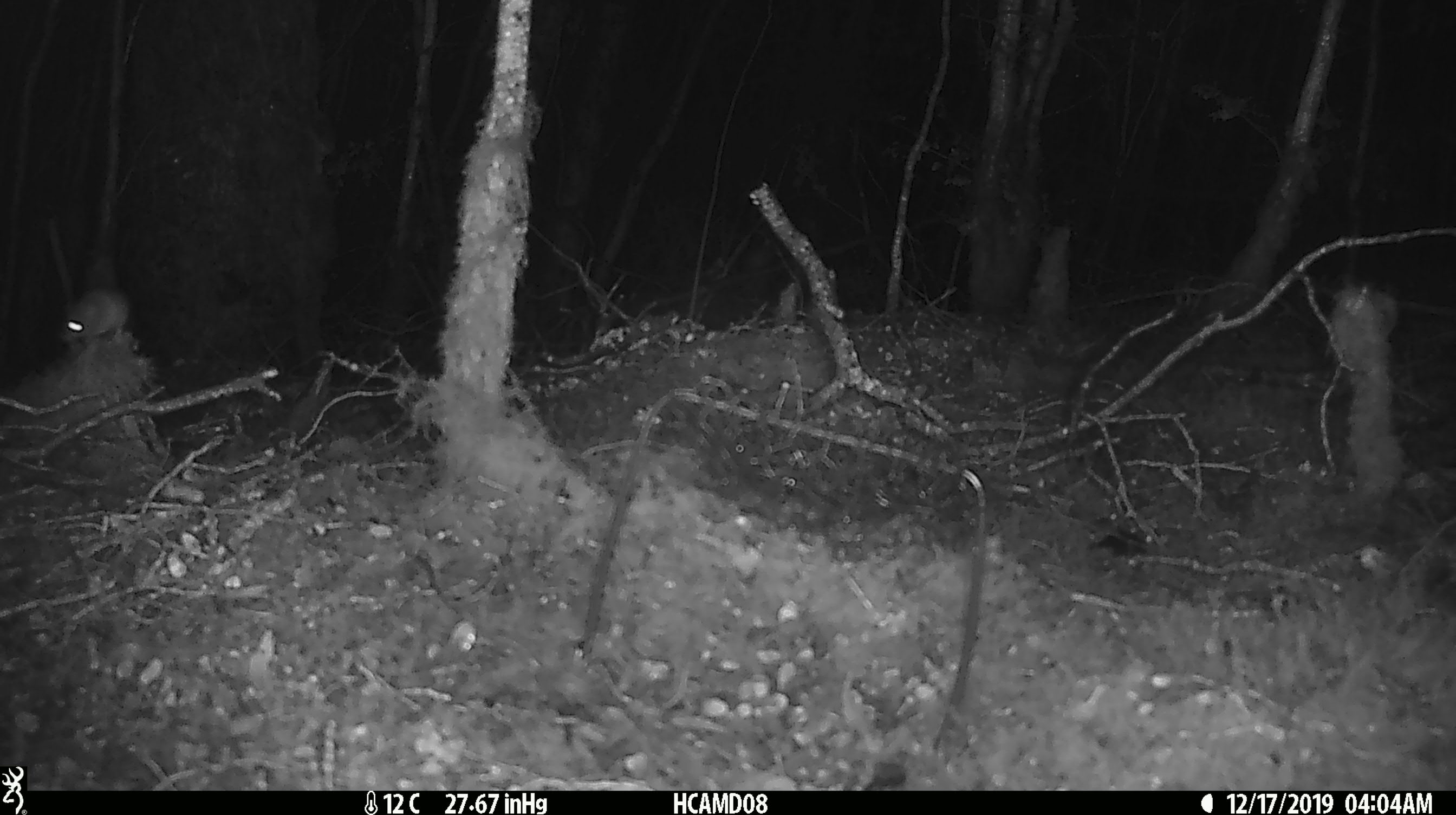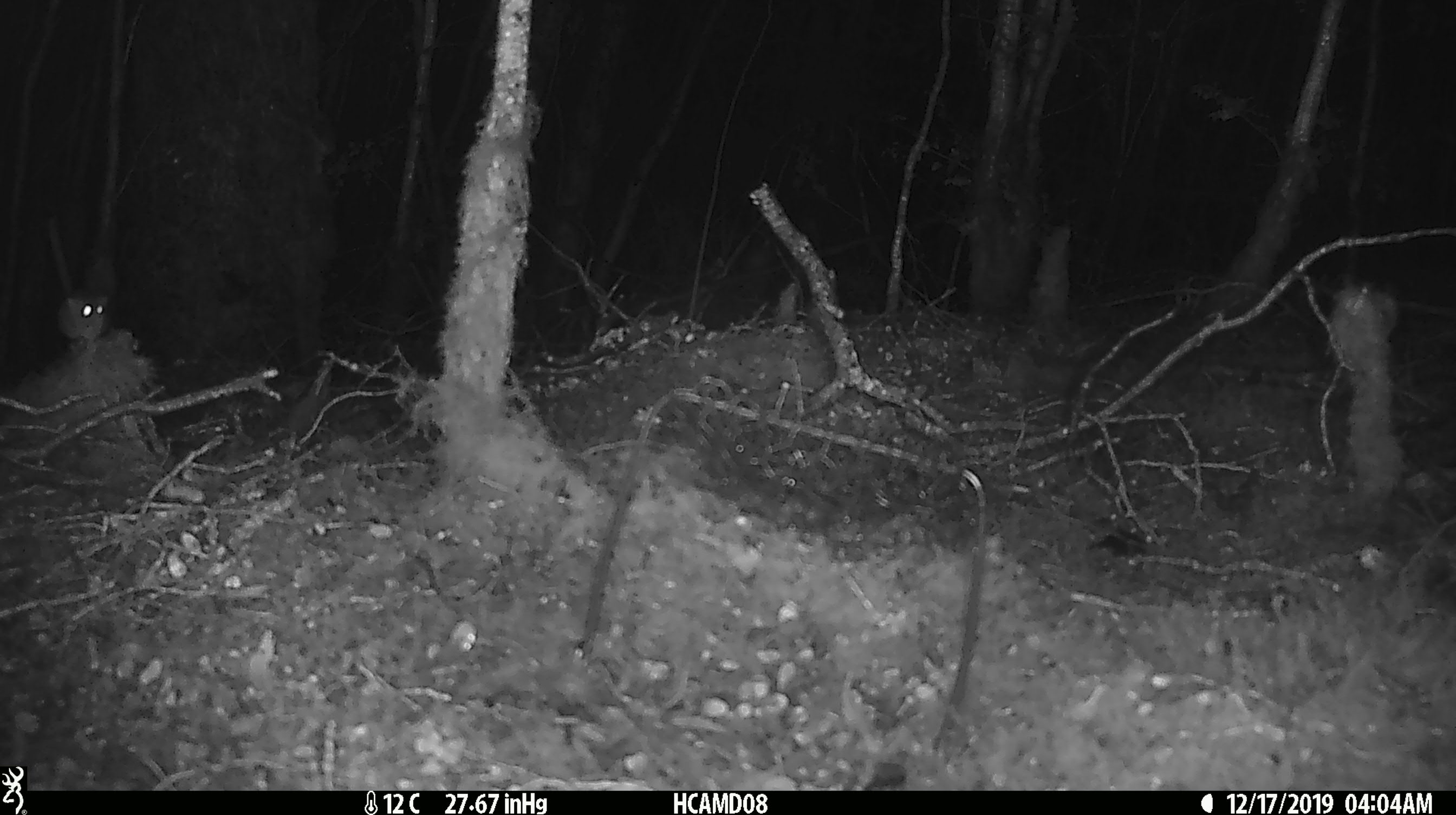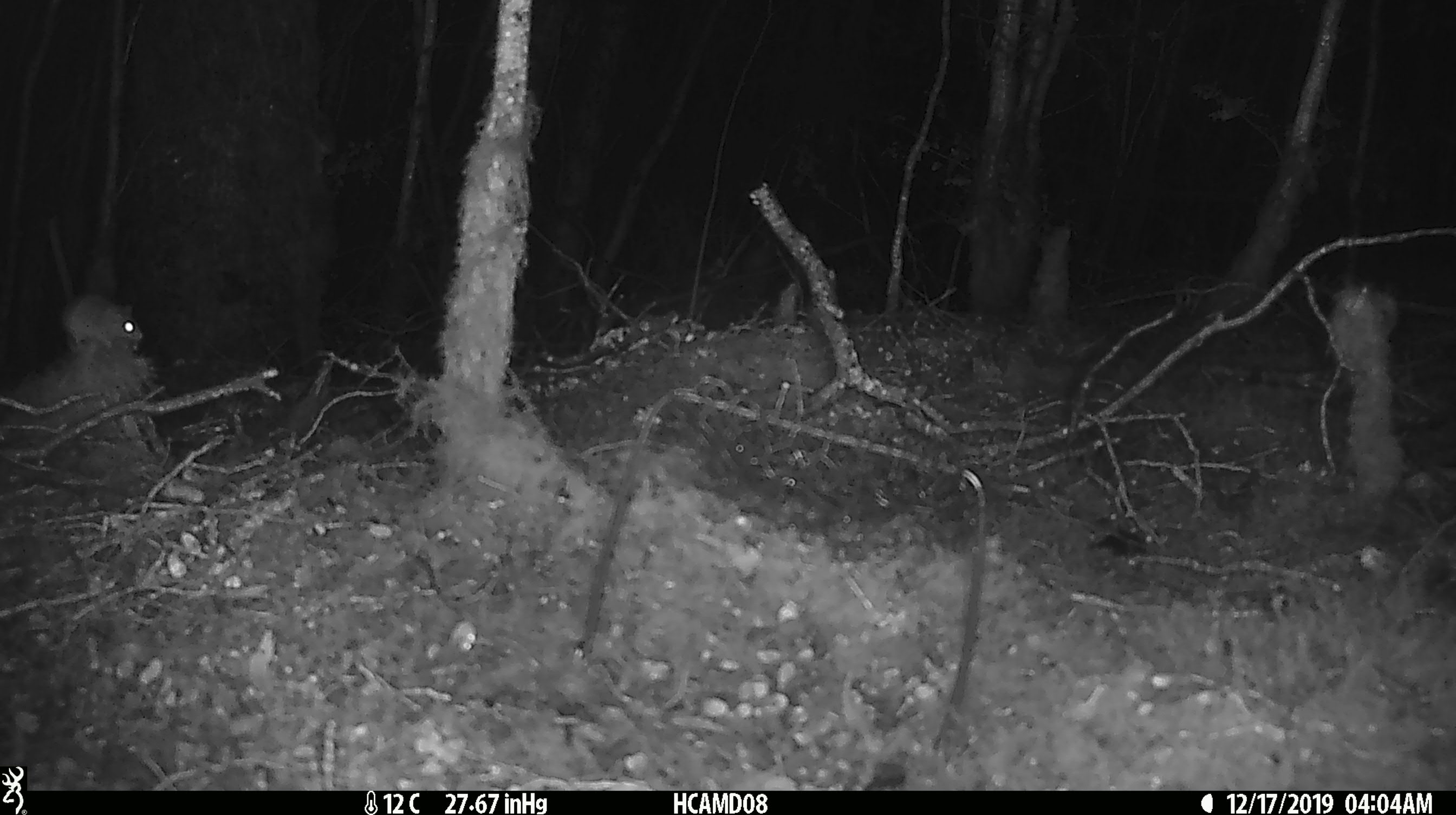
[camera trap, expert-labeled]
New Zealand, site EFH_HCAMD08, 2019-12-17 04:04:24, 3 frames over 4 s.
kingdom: Animalia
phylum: Chordata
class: Mammalia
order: Rodentia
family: Muridae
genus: Mus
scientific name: Mus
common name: mouse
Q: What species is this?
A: Mouse (Mus).